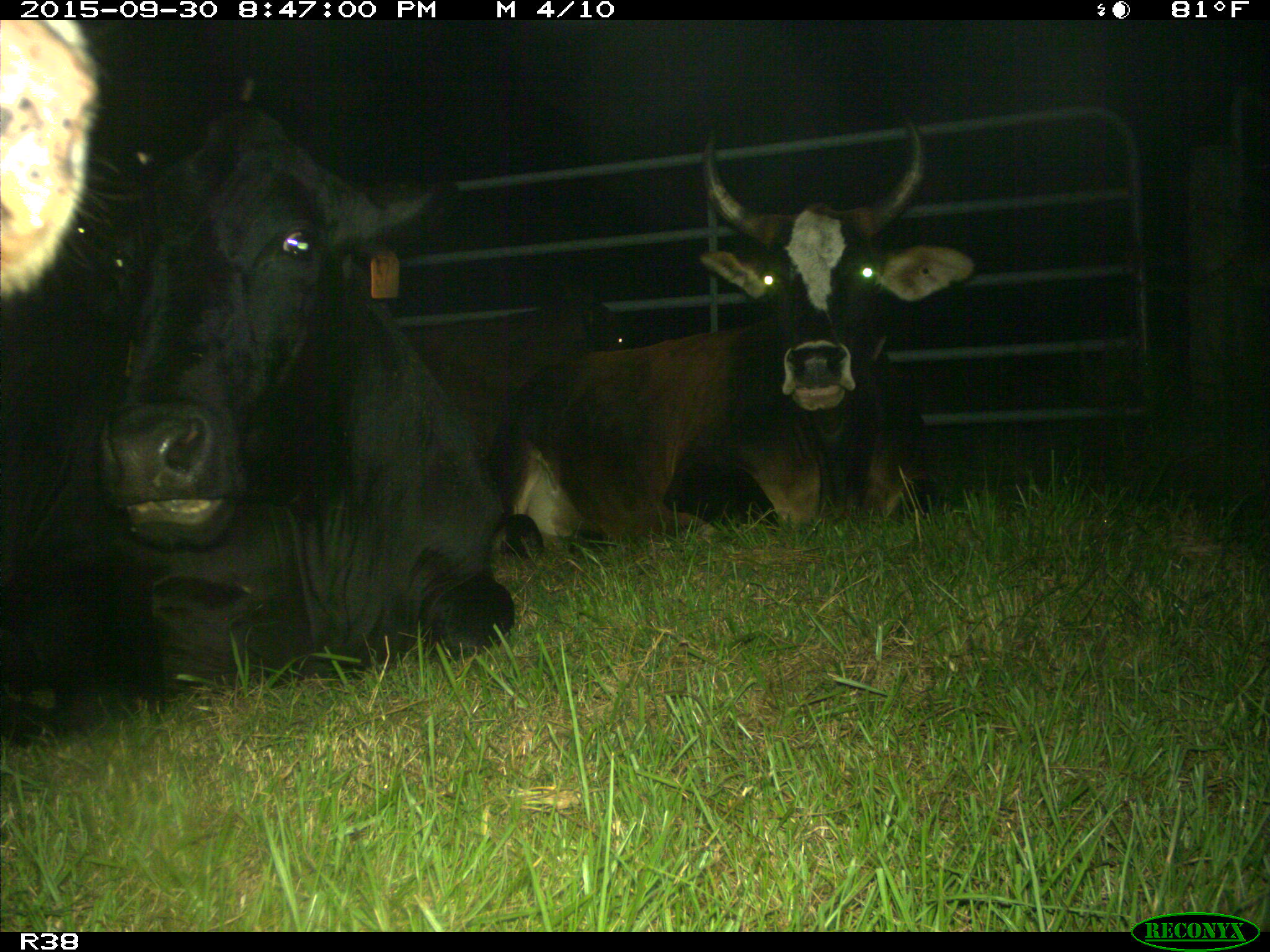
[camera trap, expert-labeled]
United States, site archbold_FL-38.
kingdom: Animalia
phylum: Chordata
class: Mammalia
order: Artiodactyla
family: Bovidae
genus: Bos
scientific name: Bos taurus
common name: domestic cow